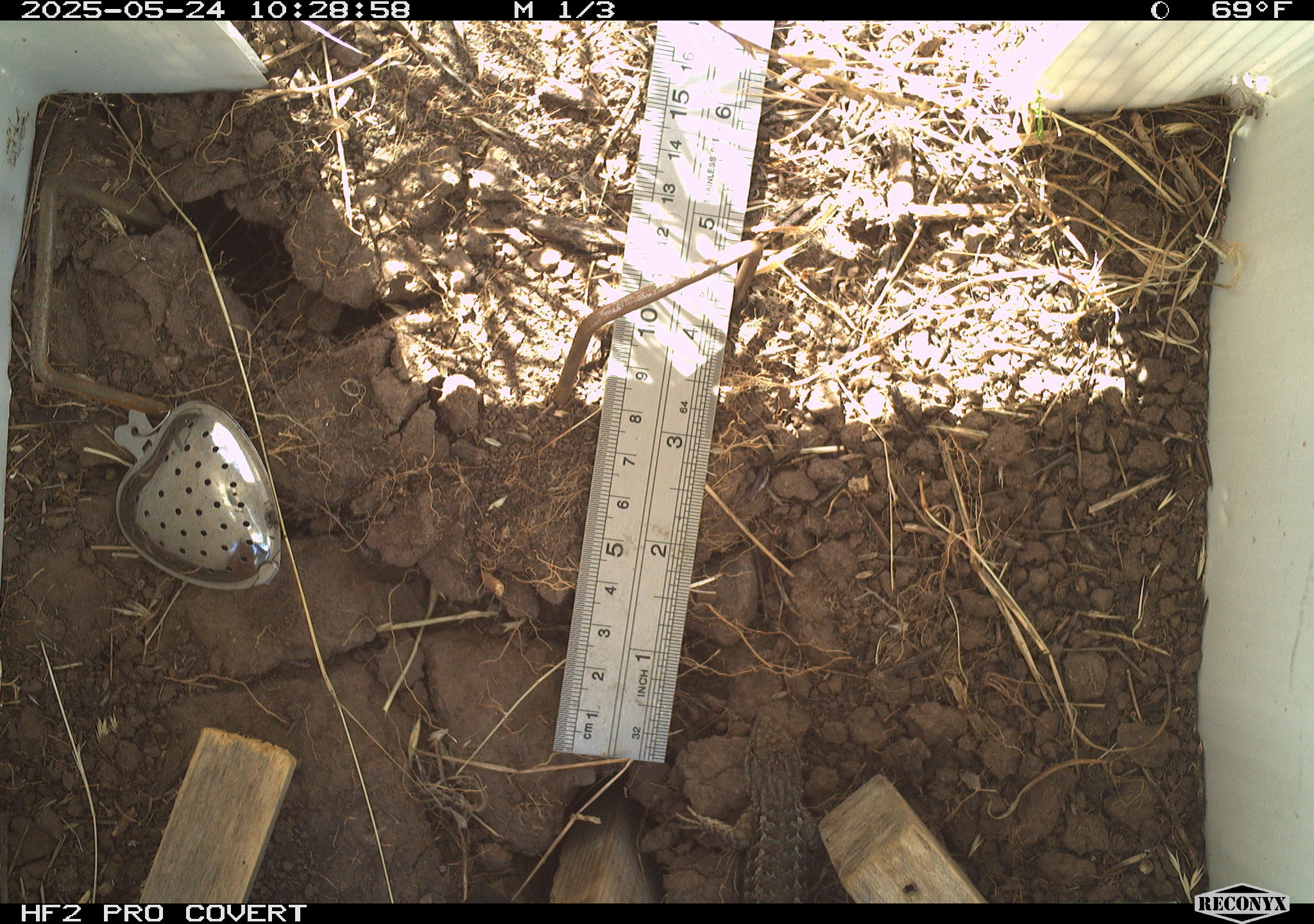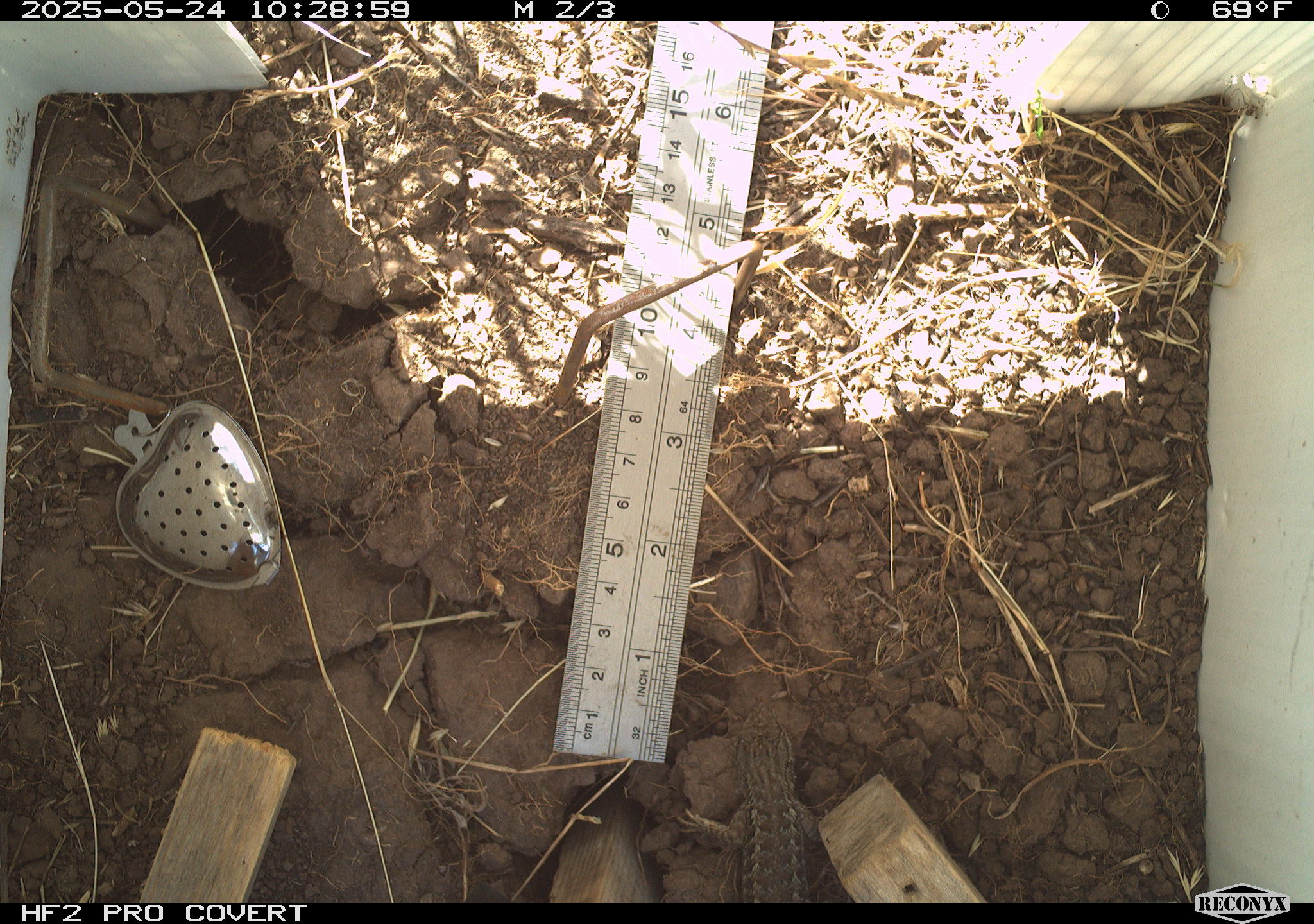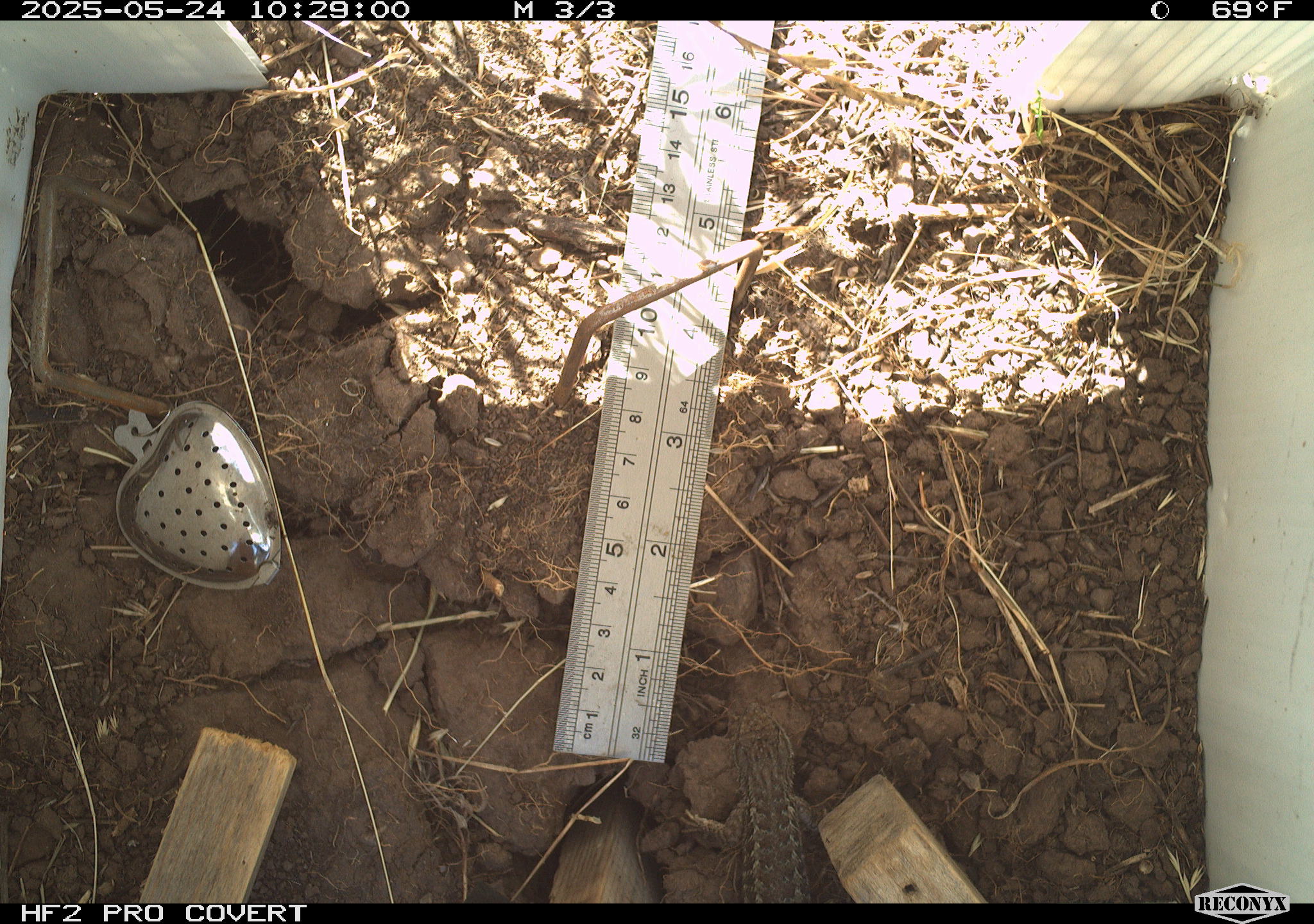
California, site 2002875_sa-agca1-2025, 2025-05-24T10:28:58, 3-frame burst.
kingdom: Animalia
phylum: Chordata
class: Reptilia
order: Squamata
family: Phrynosomatidae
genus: Sceloporus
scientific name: Sceloporus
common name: spiny lizards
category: sceloporus species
Sceloporus species (spiny lizards) (Sceloporus).